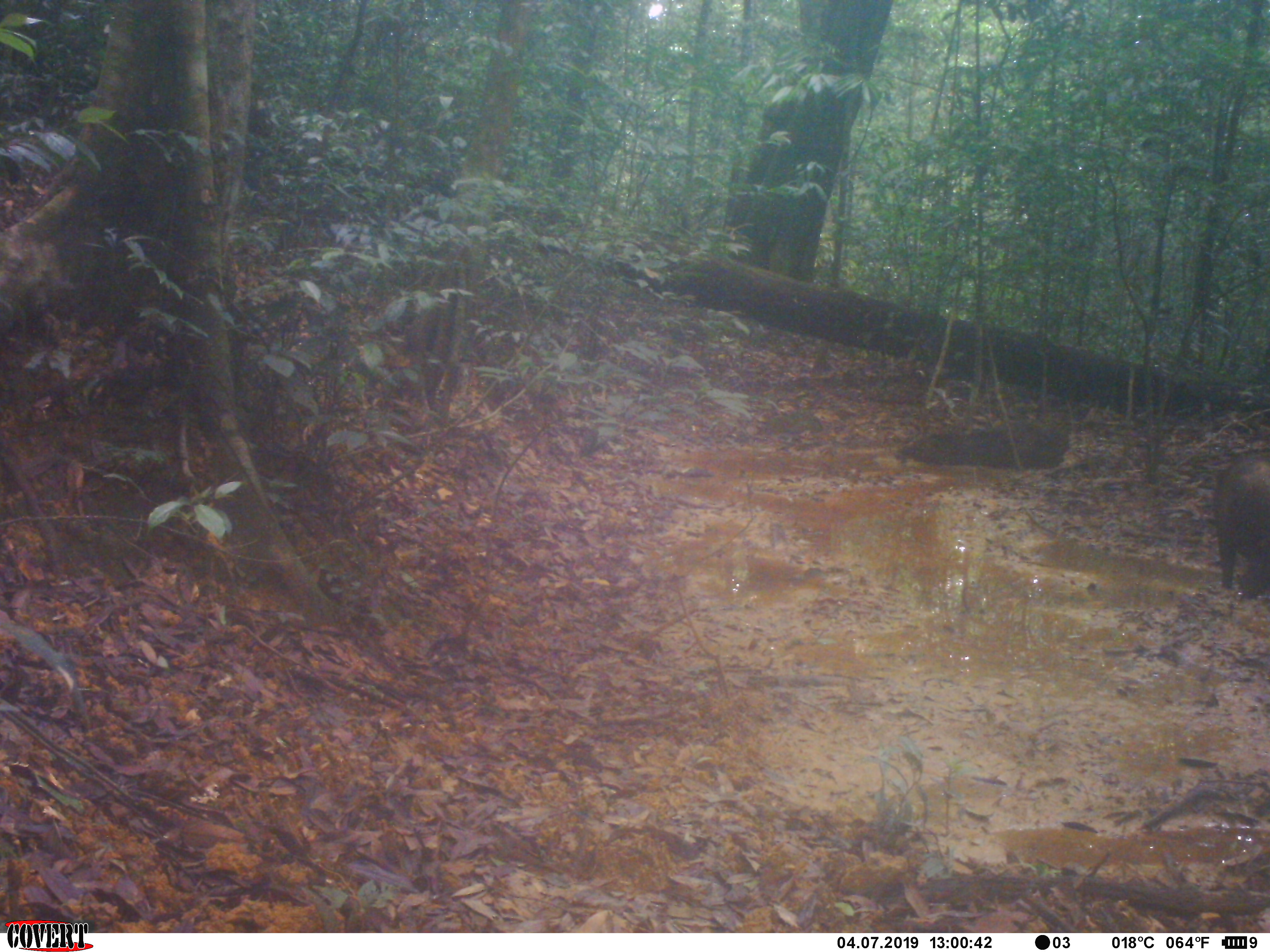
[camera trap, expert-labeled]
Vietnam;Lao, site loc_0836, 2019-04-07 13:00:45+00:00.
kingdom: Animalia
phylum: Chordata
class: Mammalia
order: Artiodactyla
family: Suidae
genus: Sus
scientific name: Sus scrofa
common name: eurasian wild pig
Eurasian wild pig (Sus scrofa). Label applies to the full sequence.